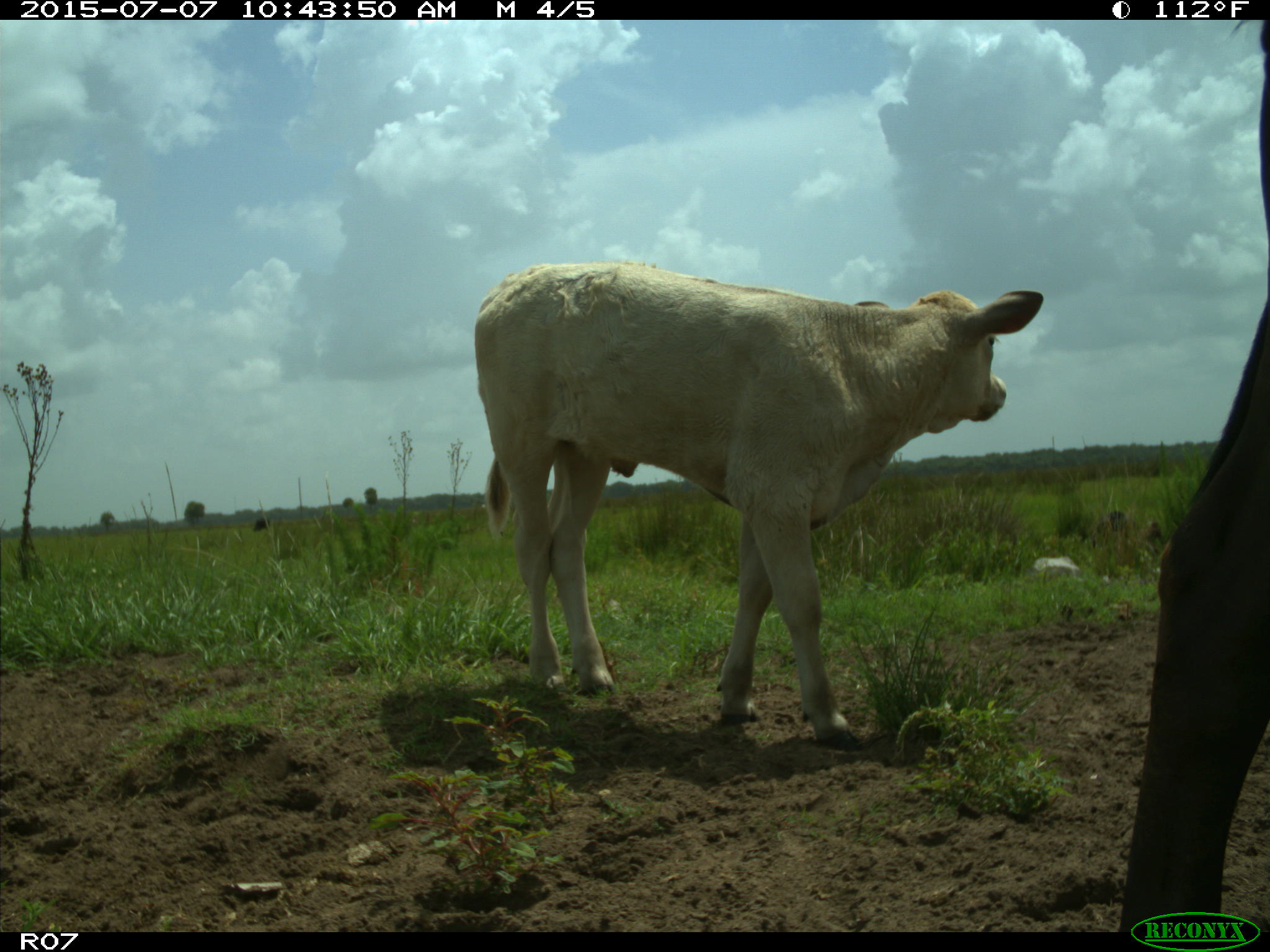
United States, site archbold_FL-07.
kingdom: Animalia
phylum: Chordata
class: Mammalia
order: Artiodactyla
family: Bovidae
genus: Bos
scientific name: Bos taurus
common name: domestic cow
Bos taurus (domestic cow).